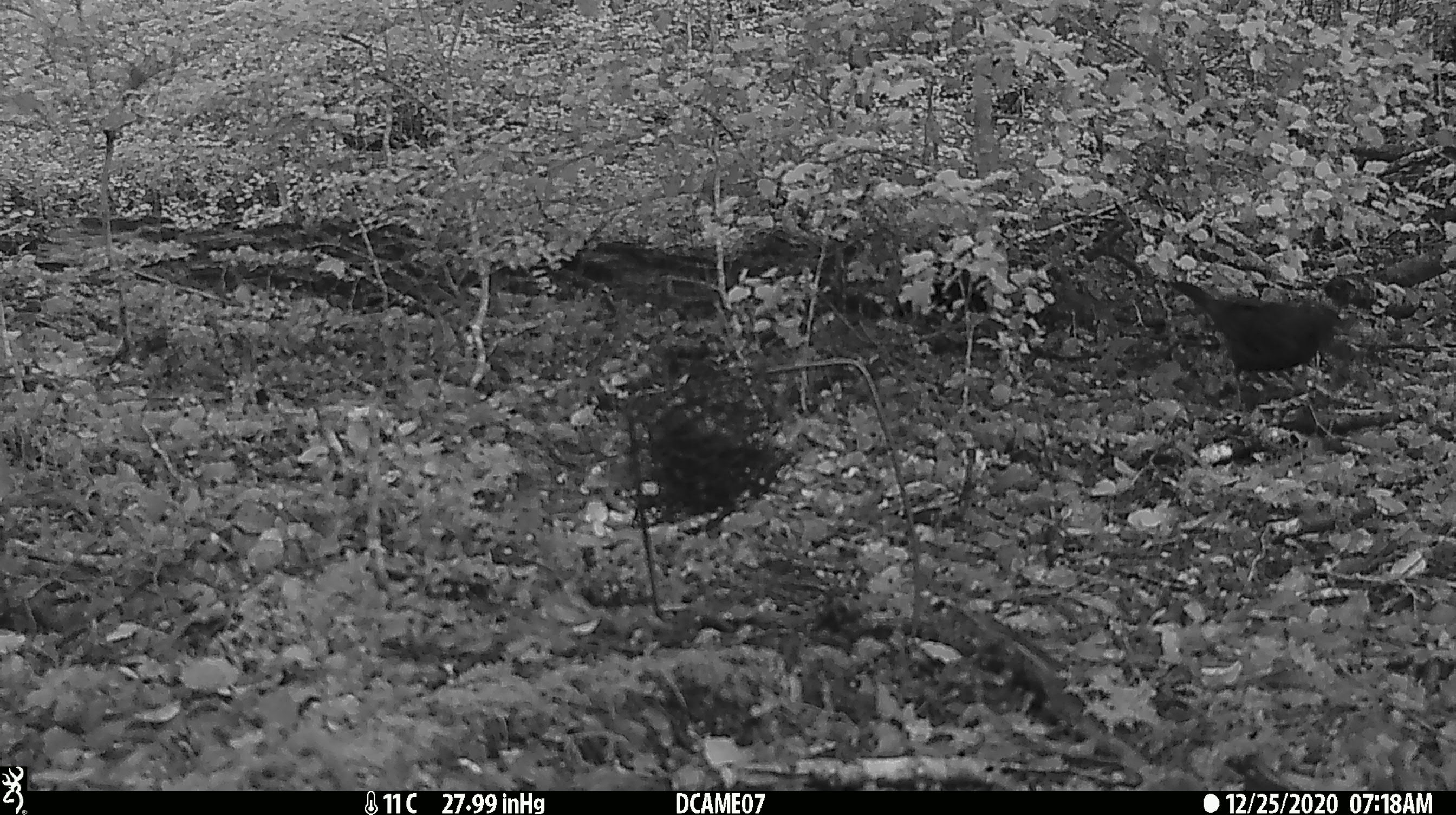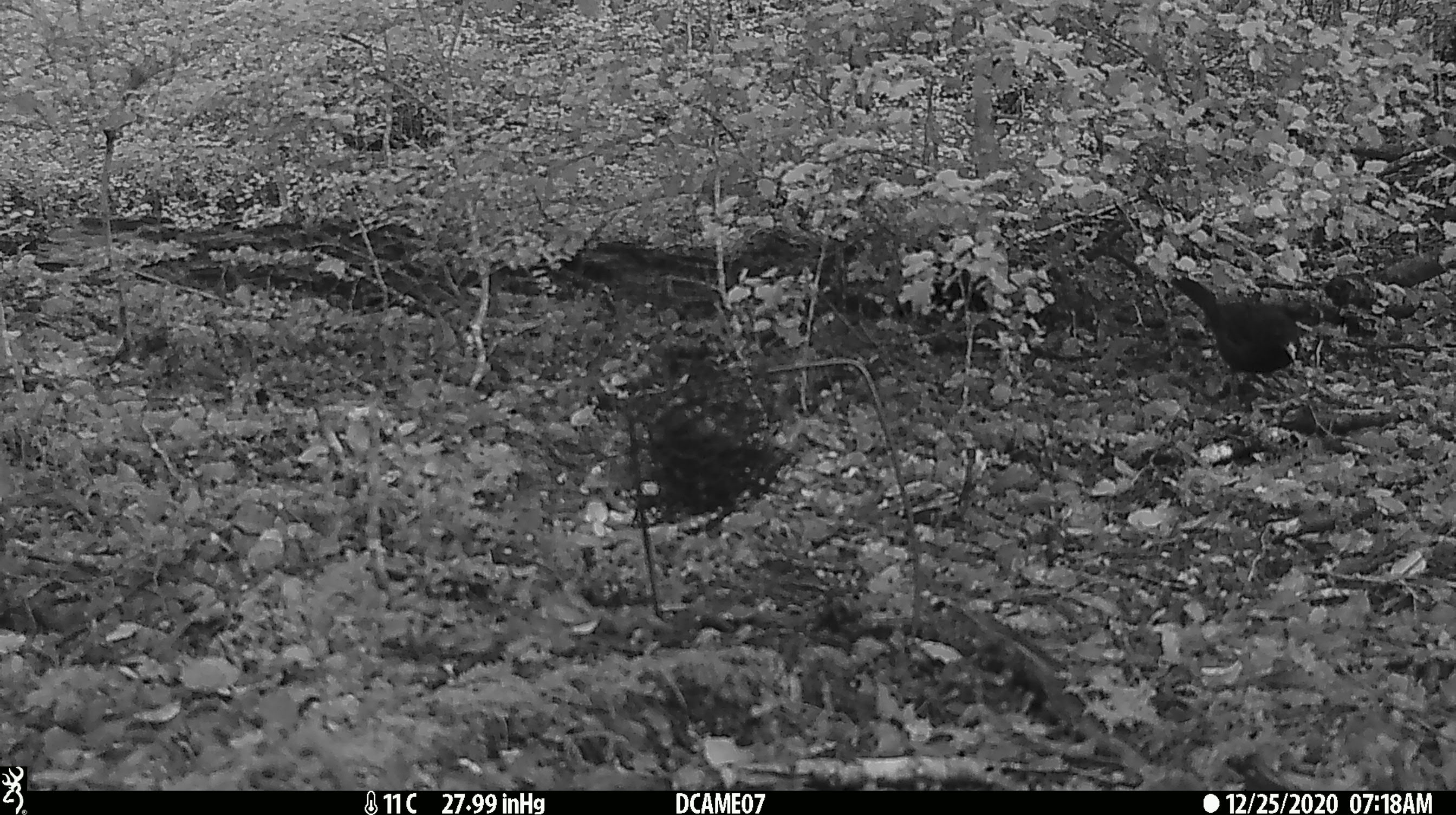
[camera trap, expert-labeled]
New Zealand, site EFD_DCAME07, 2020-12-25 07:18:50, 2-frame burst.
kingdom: Animalia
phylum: Chordata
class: Aves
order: Passeriformes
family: Turdidae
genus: Turdus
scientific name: Turdus merula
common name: eurasian blackbird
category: blackbird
Blackbird (eurasian blackbird) (Turdus merula).